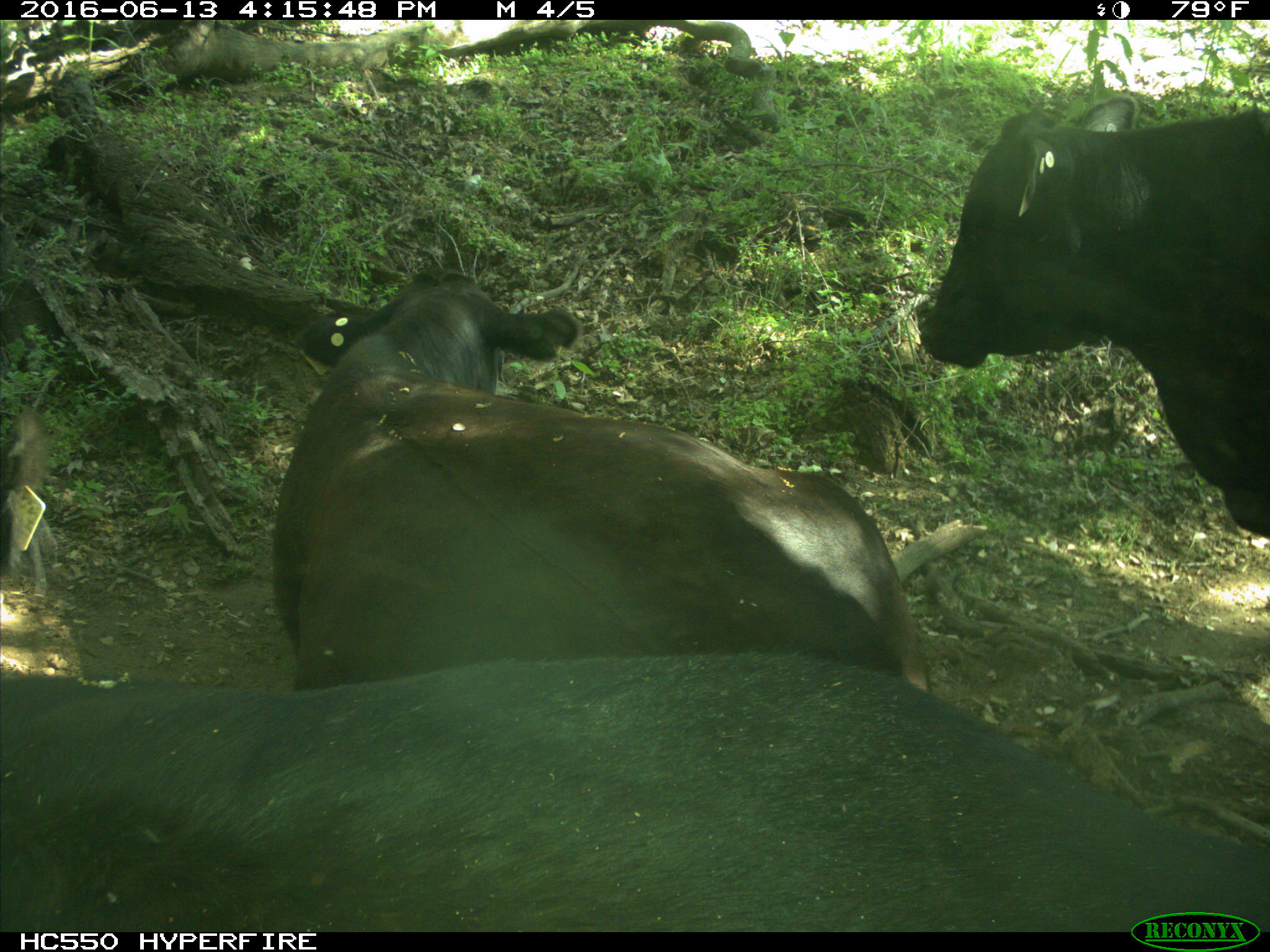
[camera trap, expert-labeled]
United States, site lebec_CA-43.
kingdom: Animalia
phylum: Chordata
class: Mammalia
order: Artiodactyla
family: Bovidae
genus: Bos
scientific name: Bos taurus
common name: domestic cow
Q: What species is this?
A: Bos taurus (domestic cow).